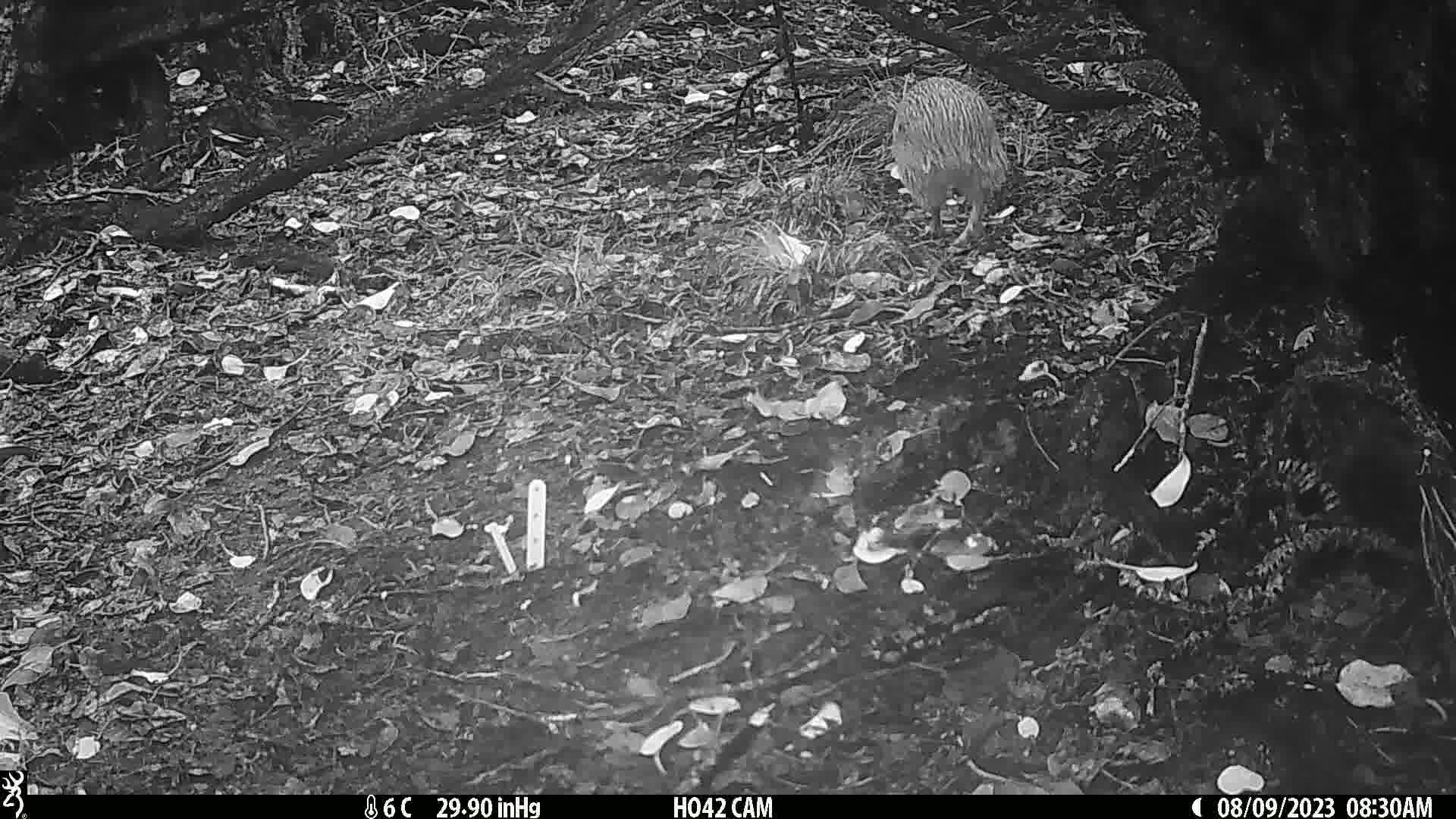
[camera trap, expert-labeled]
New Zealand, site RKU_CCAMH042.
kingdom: Animalia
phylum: Chordata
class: Aves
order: Apterygiformes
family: Apterygidae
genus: Apteryx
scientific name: Apteryx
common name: kiwi